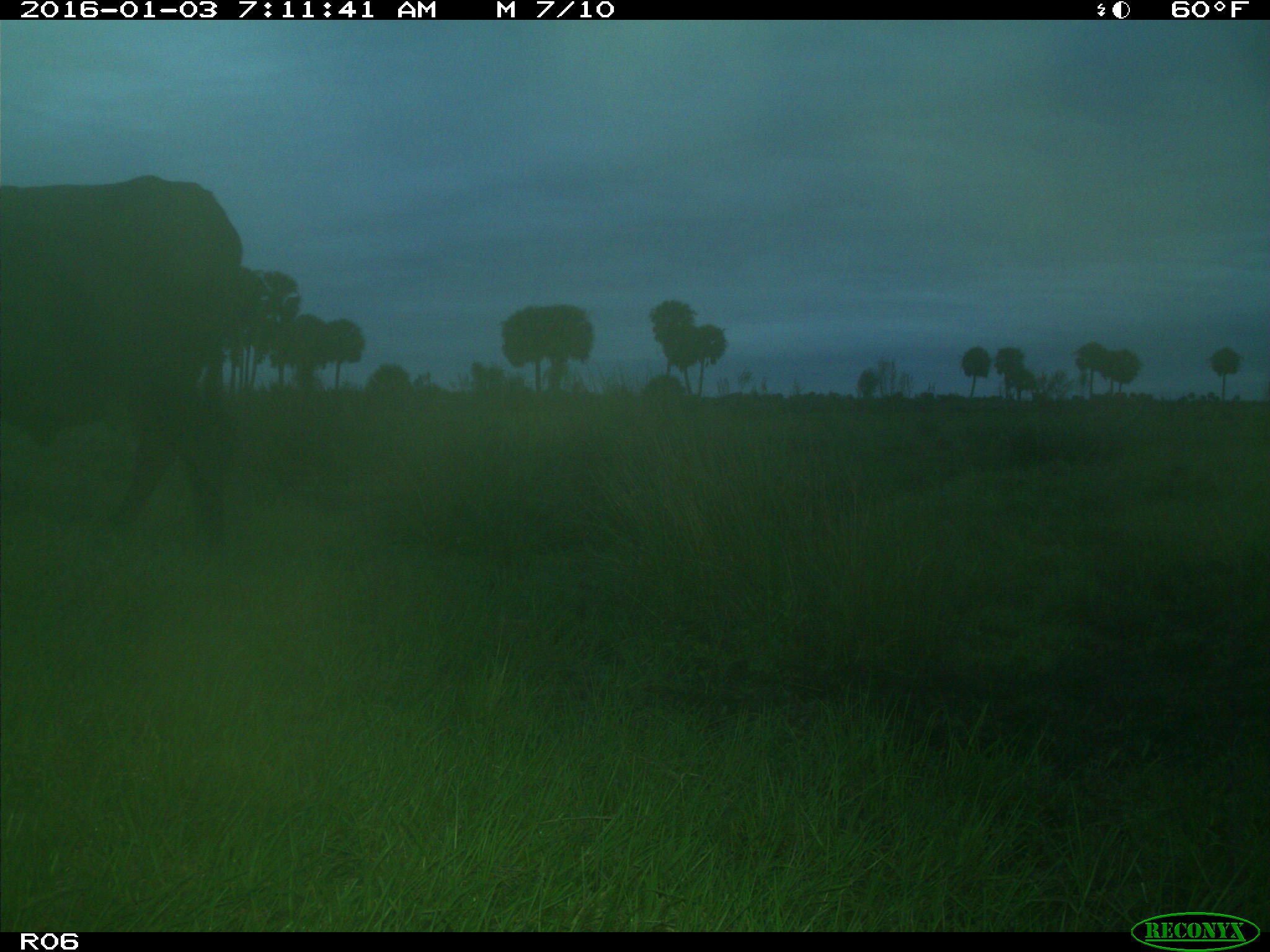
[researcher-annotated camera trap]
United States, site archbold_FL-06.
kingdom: Animalia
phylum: Chordata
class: Mammalia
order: Artiodactyla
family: Bovidae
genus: Bos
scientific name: Bos taurus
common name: domestic cow